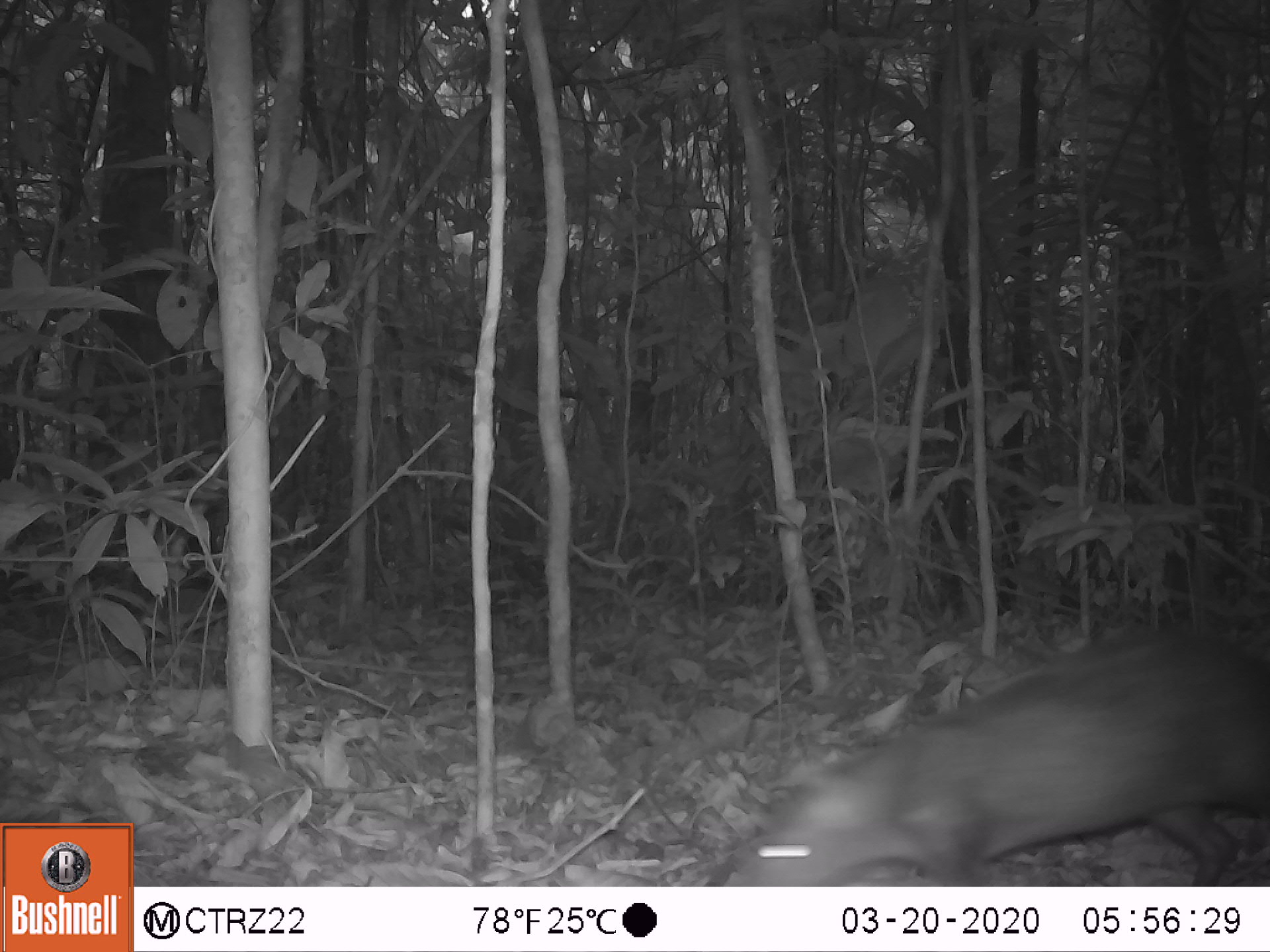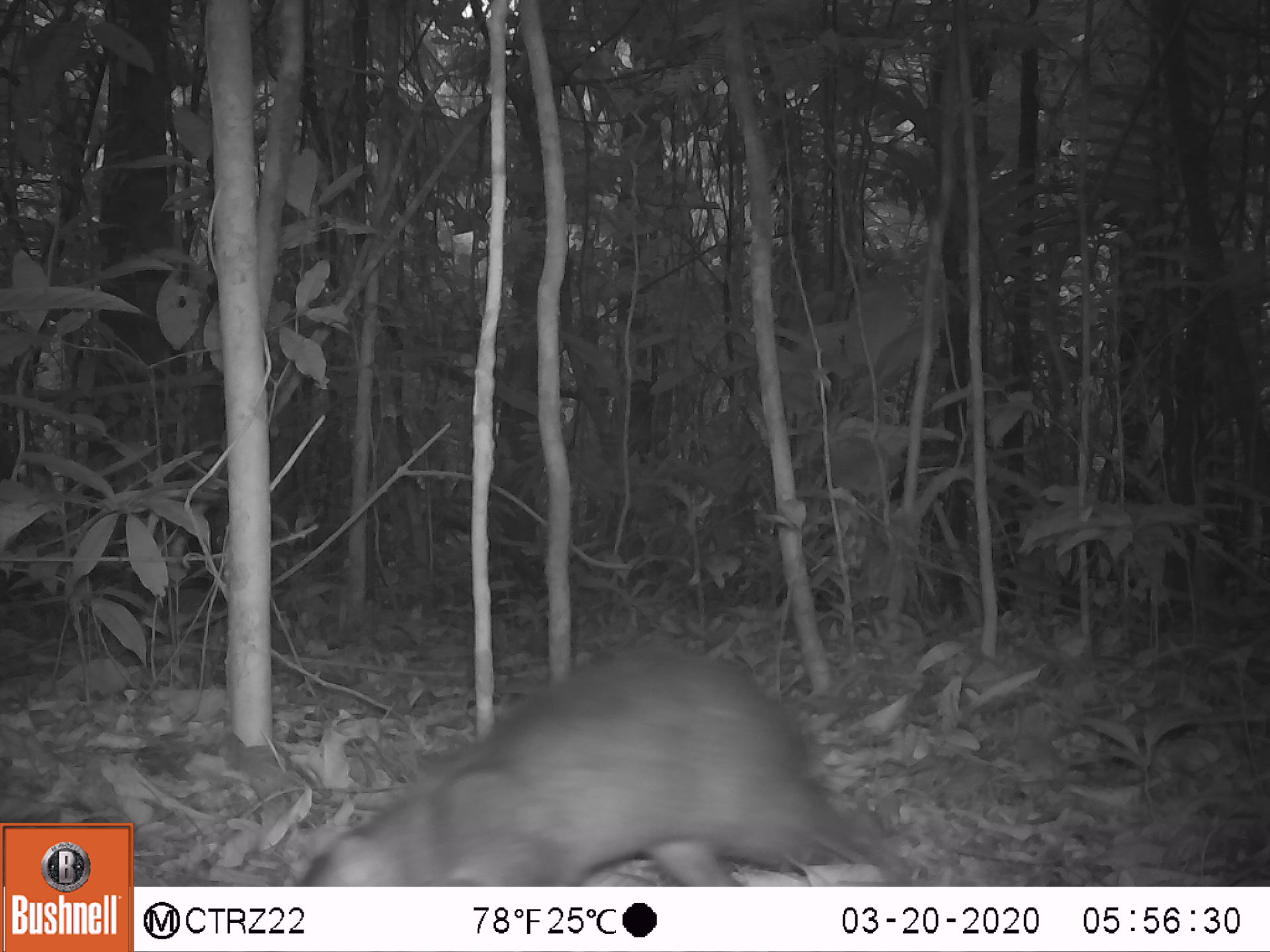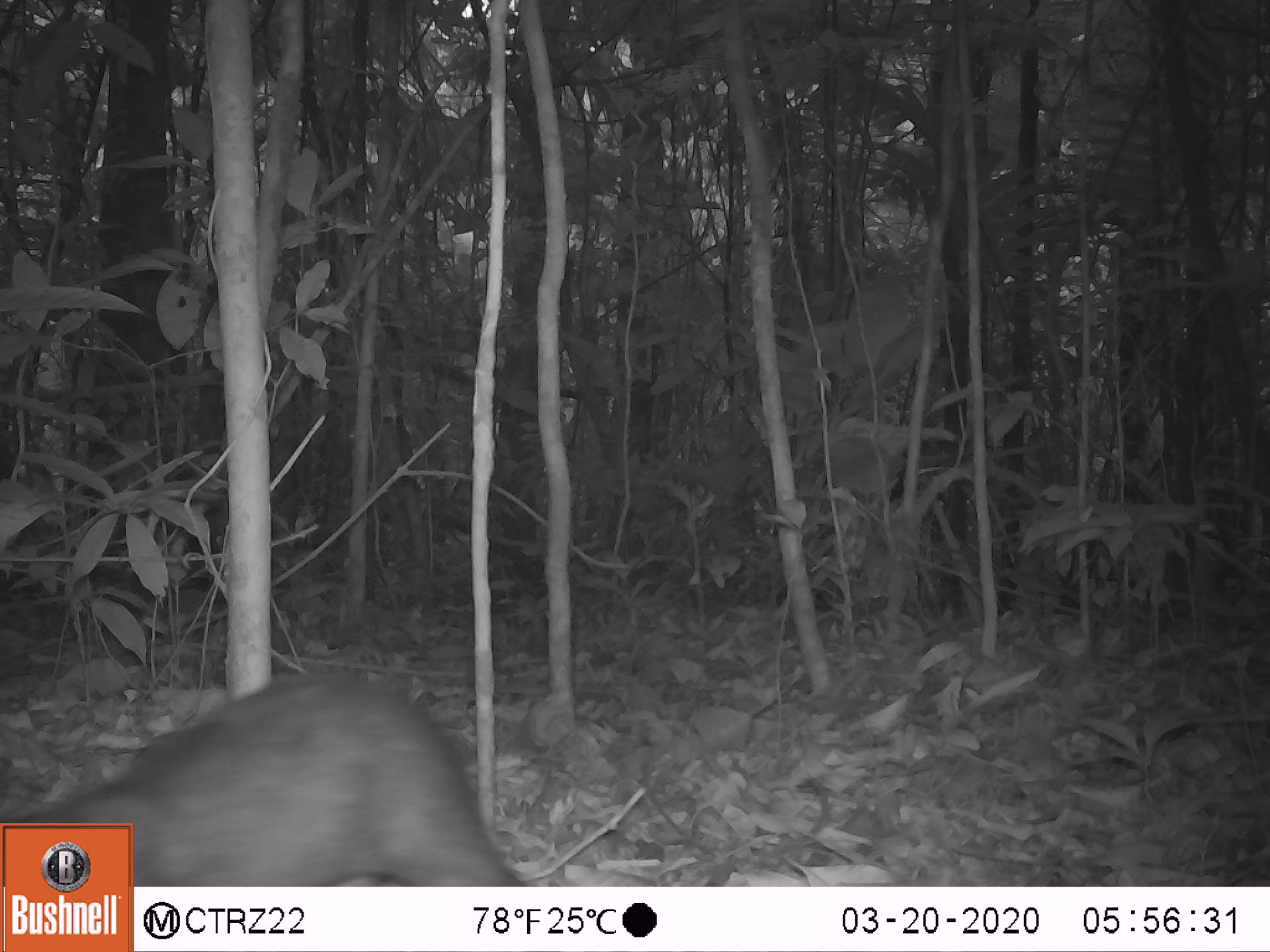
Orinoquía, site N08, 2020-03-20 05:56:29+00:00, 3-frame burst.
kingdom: Animalia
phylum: Chordata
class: Mammalia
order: Rodentia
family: Dasyproctidae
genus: Dasyprocta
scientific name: Dasyprocta fuliginosa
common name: black agouti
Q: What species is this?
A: Black agouti (Dasyprocta fuliginosa).